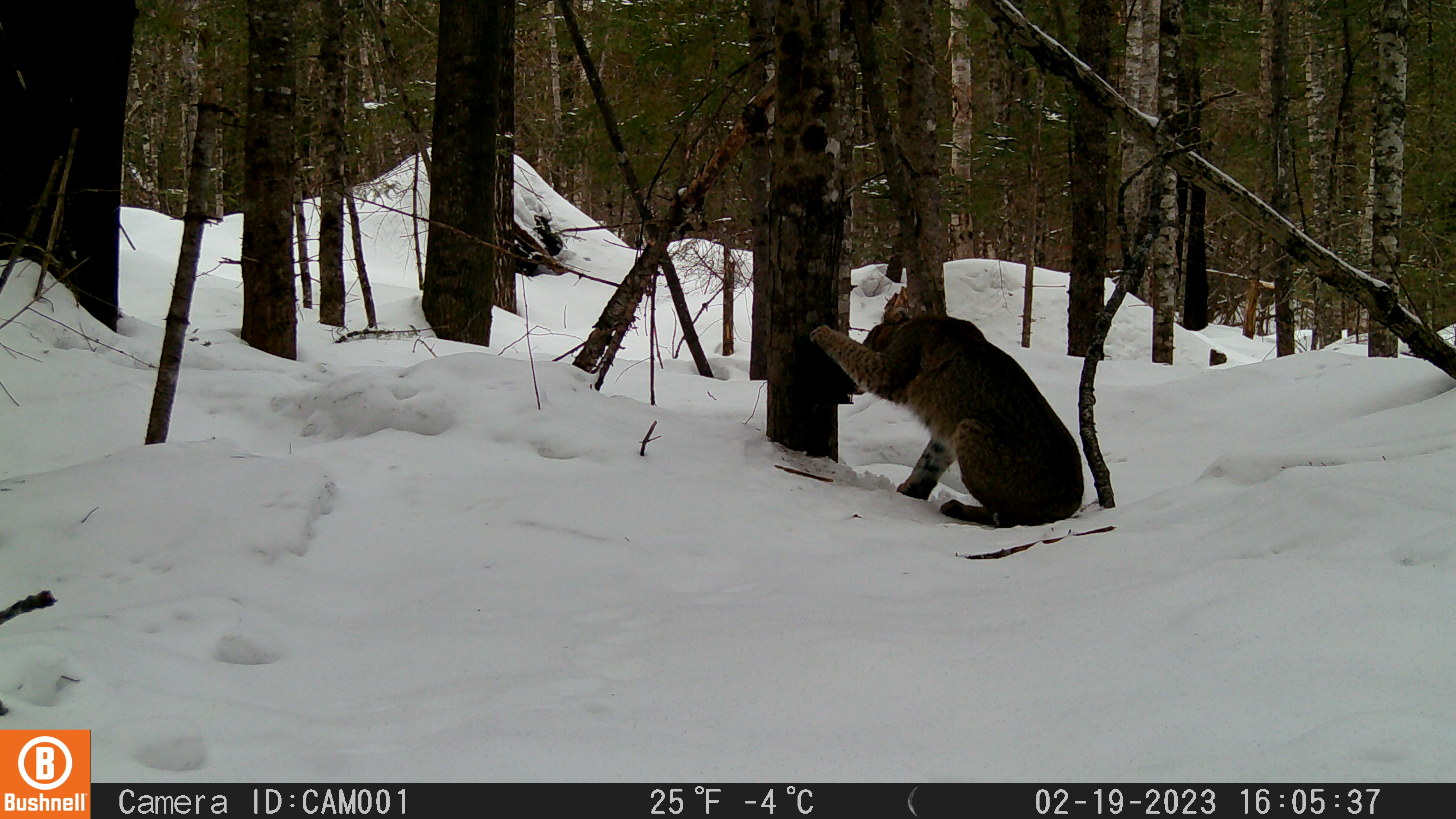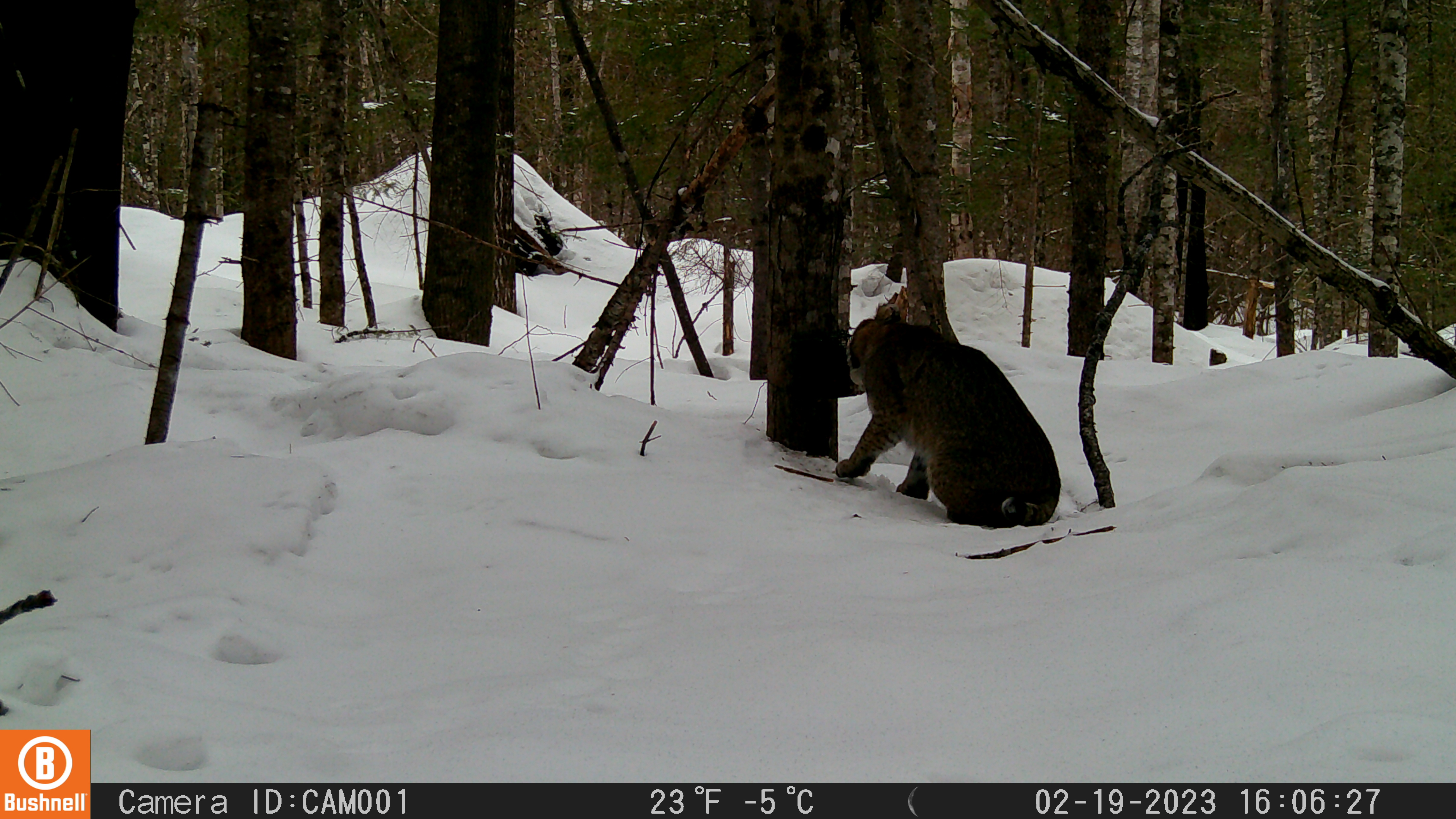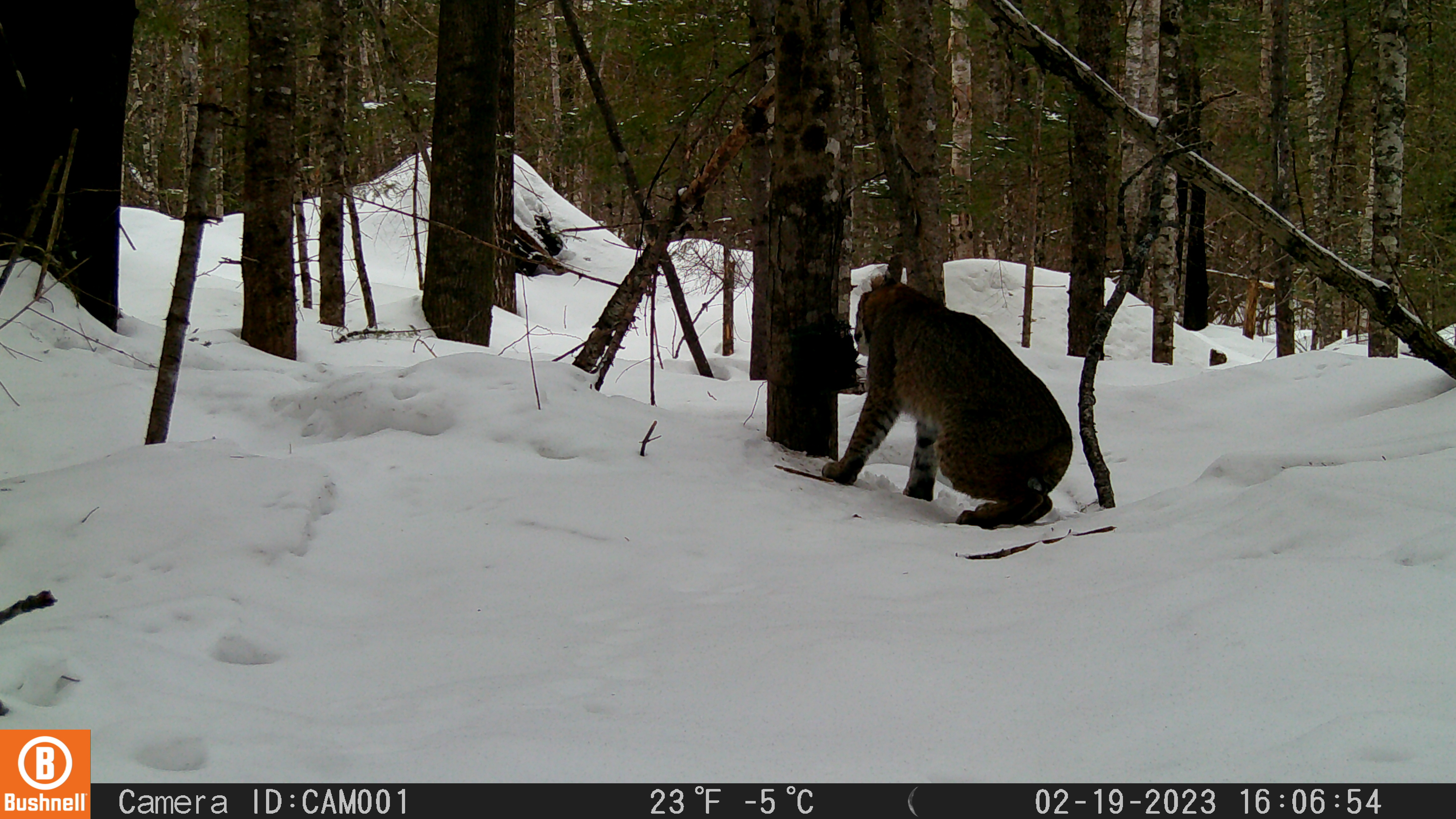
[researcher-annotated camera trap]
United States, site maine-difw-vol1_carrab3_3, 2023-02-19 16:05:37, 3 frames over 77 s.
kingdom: Animalia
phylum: Chordata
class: Mammalia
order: Carnivora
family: Felidae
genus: Lynx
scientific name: Lynx rufus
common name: bobcat